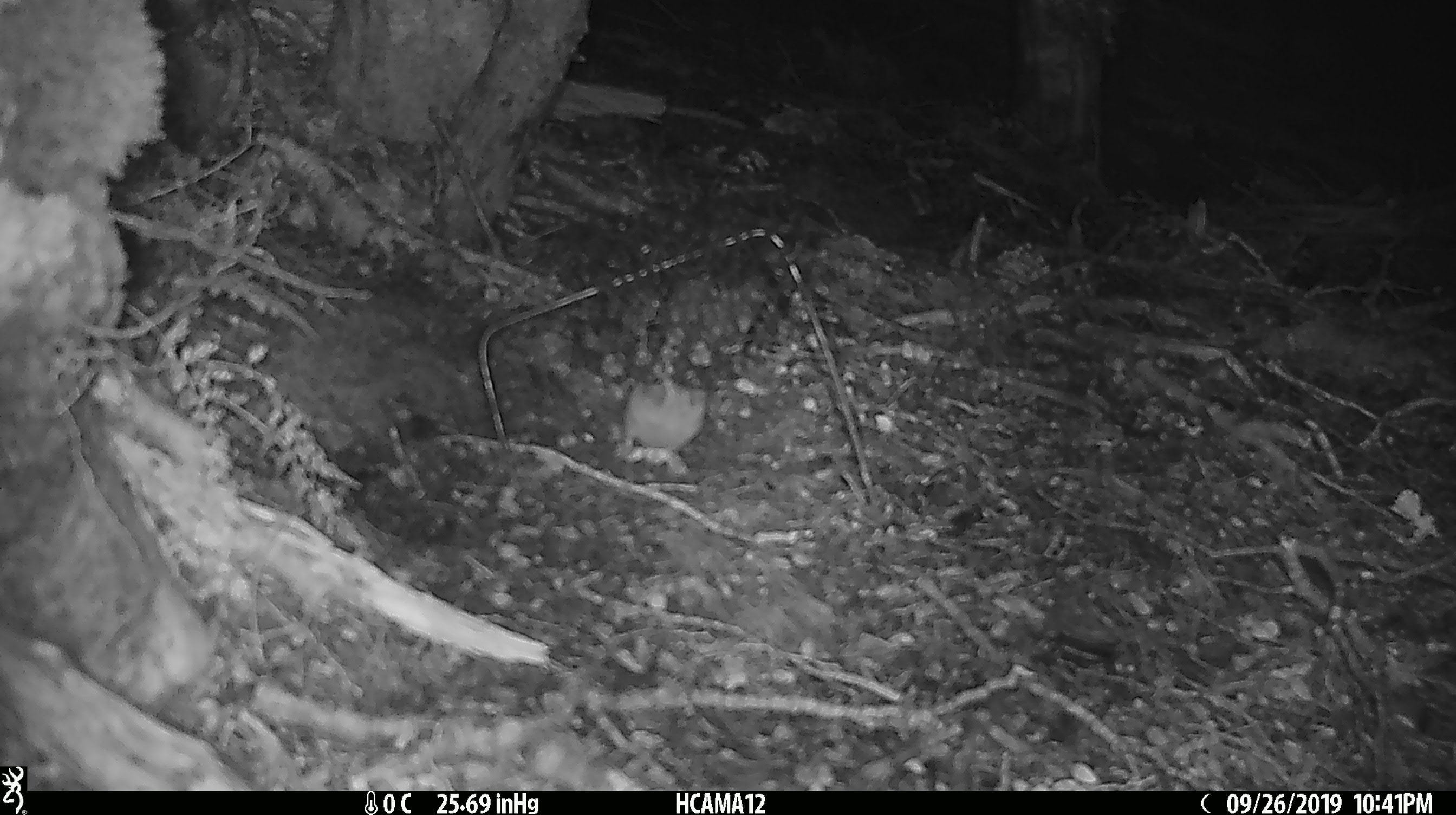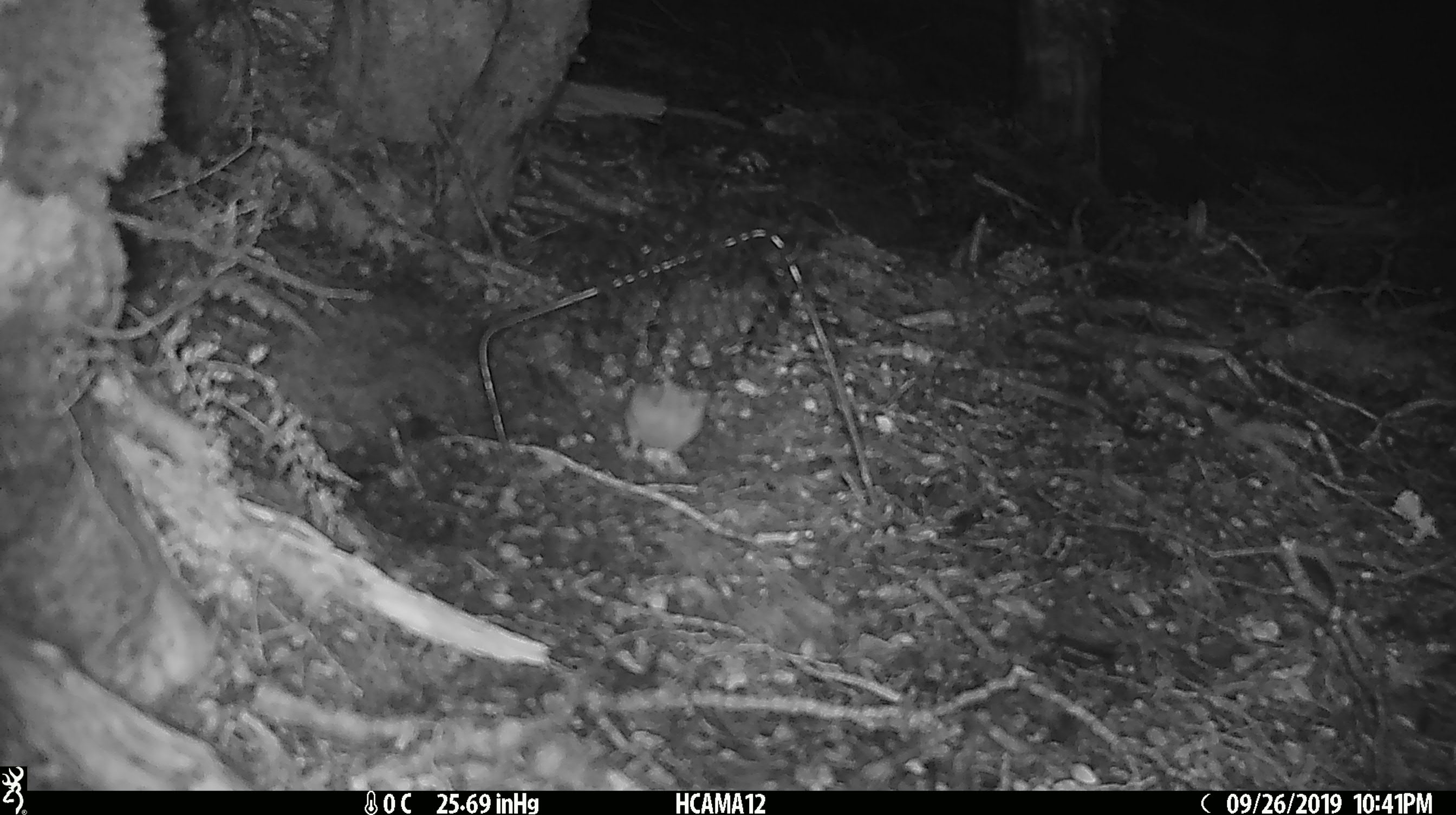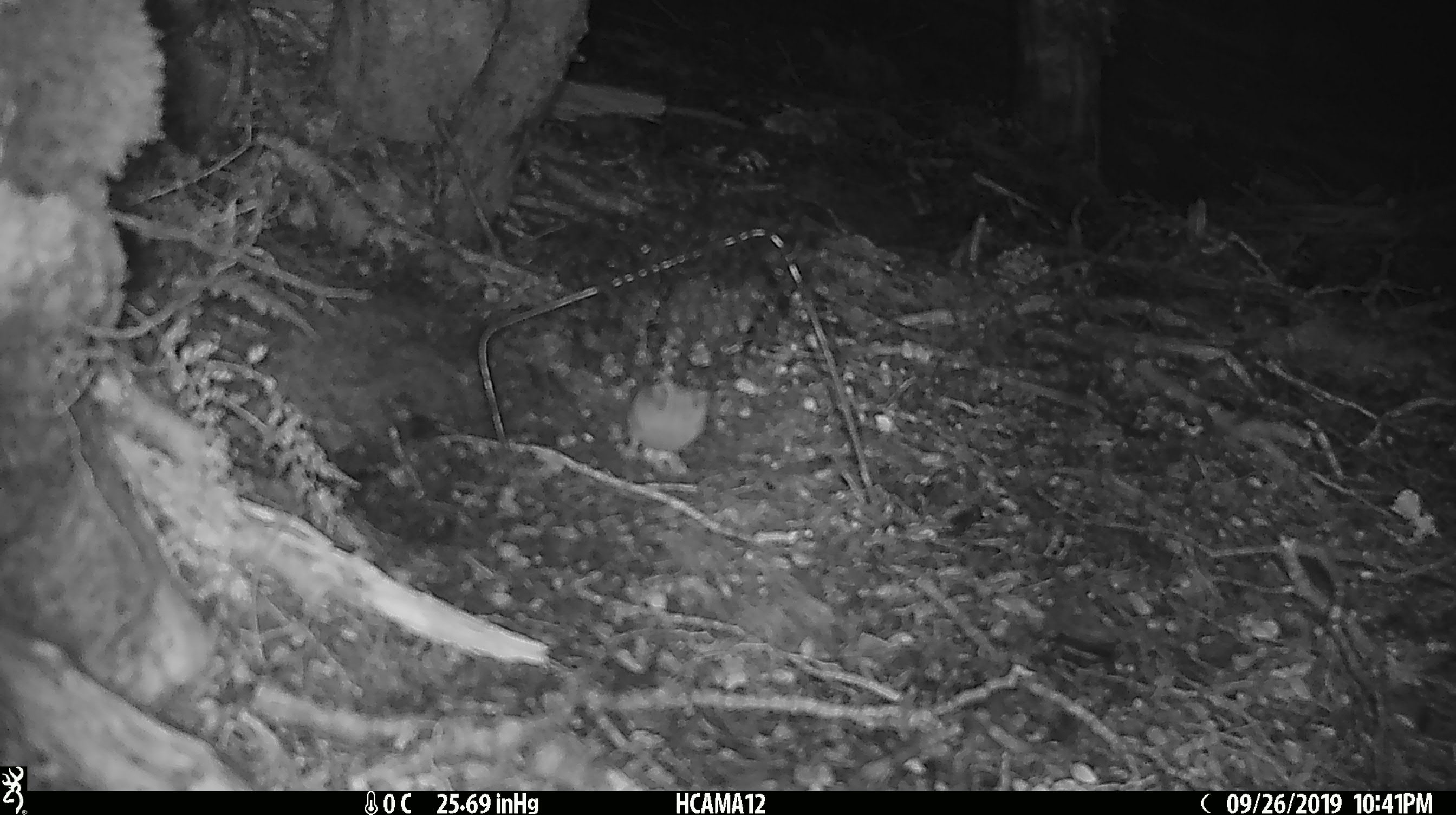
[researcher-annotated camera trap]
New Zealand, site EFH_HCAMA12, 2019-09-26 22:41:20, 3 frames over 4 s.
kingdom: Animalia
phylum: Chordata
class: Mammalia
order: Rodentia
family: Muridae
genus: Mus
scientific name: Mus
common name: mouse